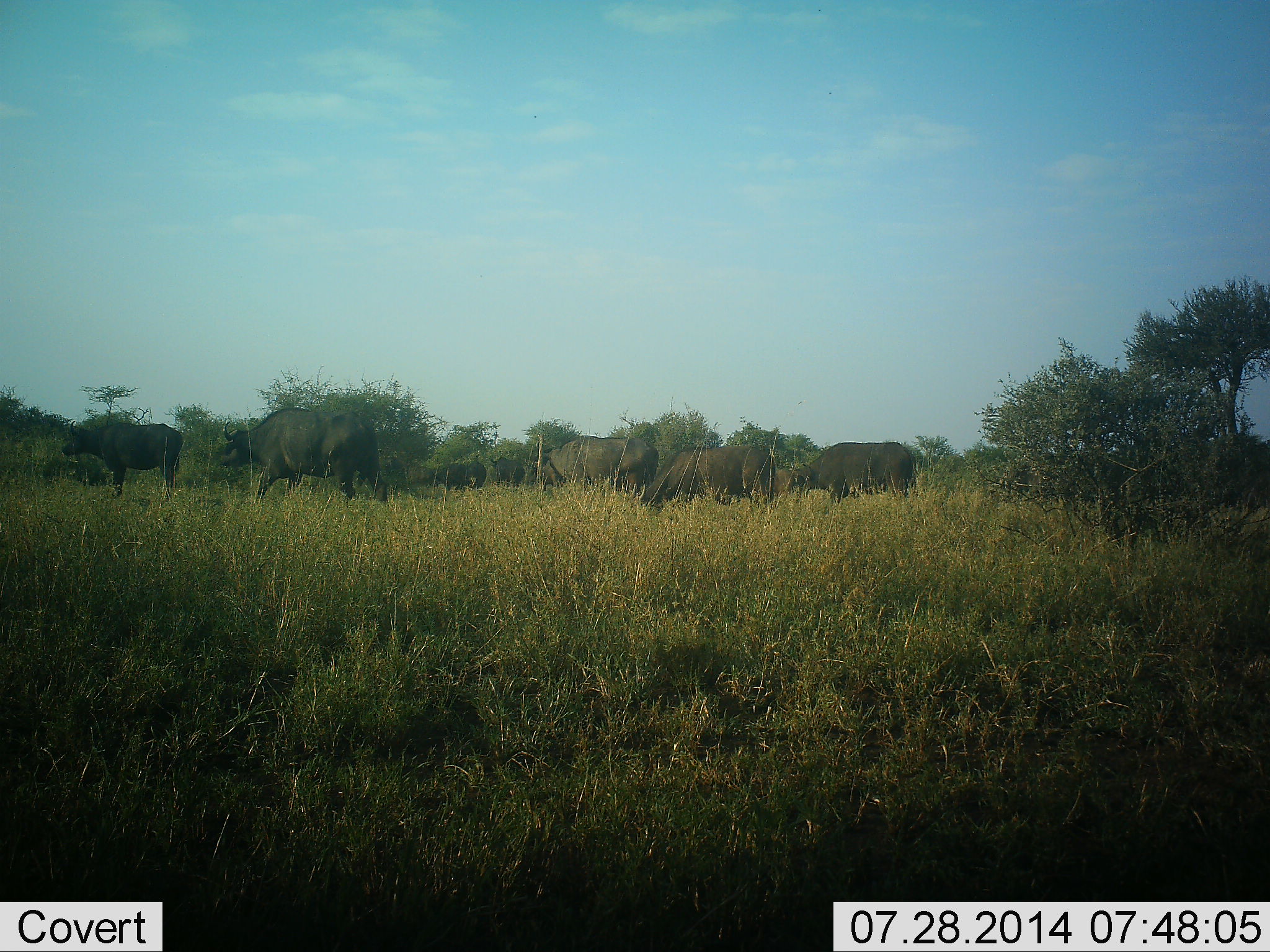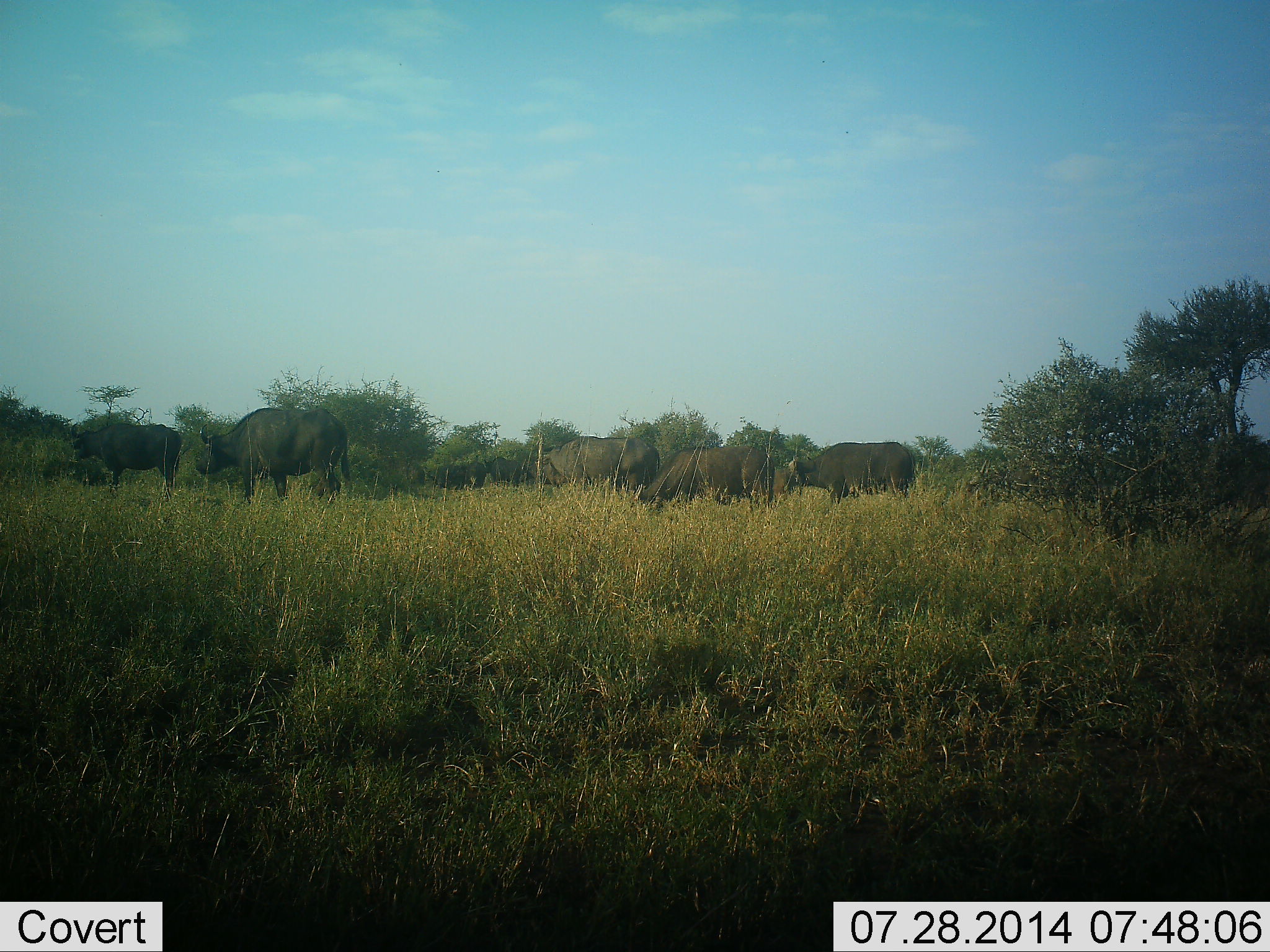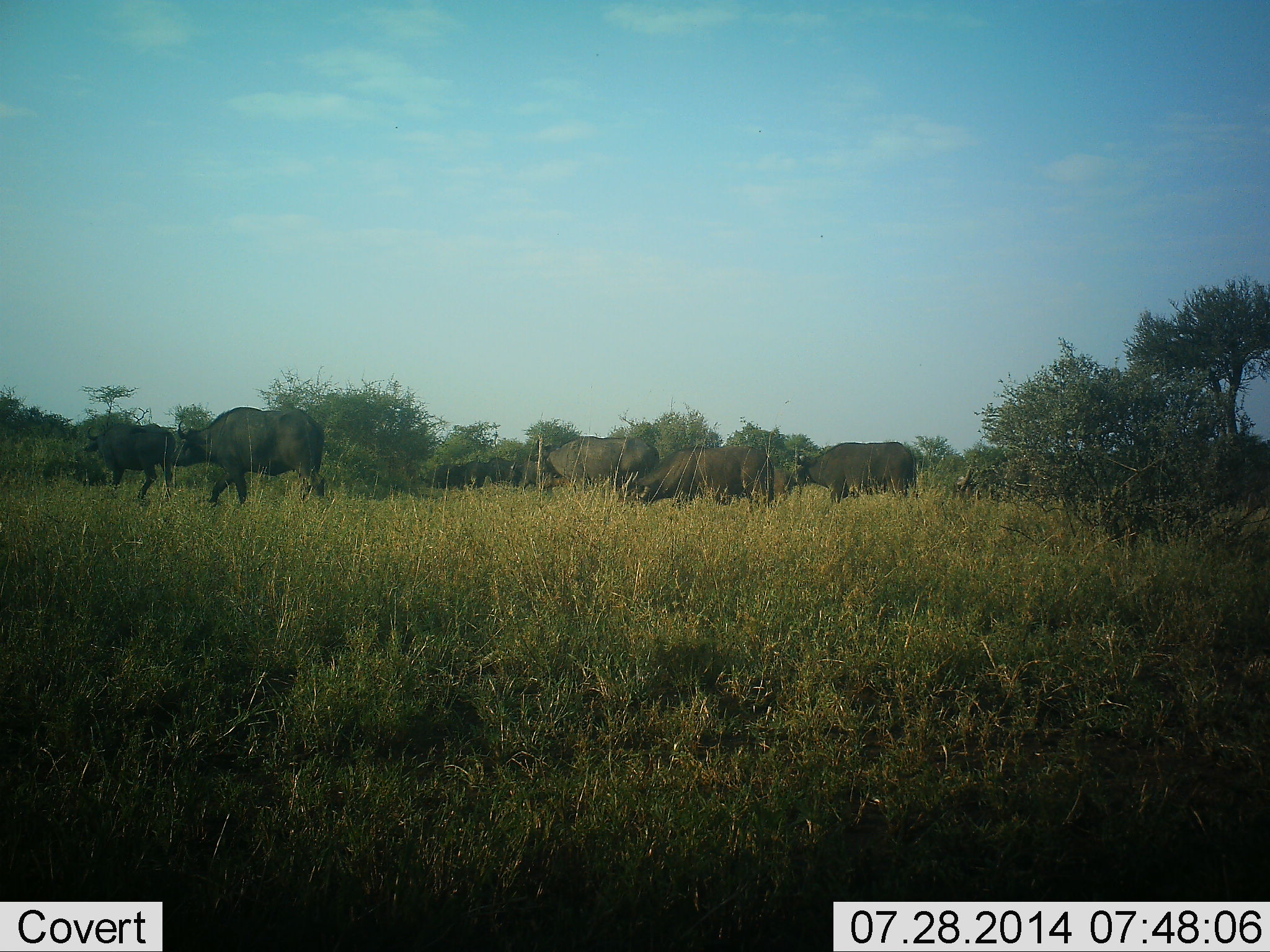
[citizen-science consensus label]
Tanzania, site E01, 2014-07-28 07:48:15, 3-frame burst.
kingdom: Animalia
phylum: Chordata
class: Mammalia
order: Artiodactyla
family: Bovidae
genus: Syncerus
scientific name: Syncerus caffer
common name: cape buffalo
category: buffalo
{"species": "buffalo (cape buffalo) (Syncerus caffer)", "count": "7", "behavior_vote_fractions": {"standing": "40%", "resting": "10%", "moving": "70%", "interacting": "0%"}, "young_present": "0%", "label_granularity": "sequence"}